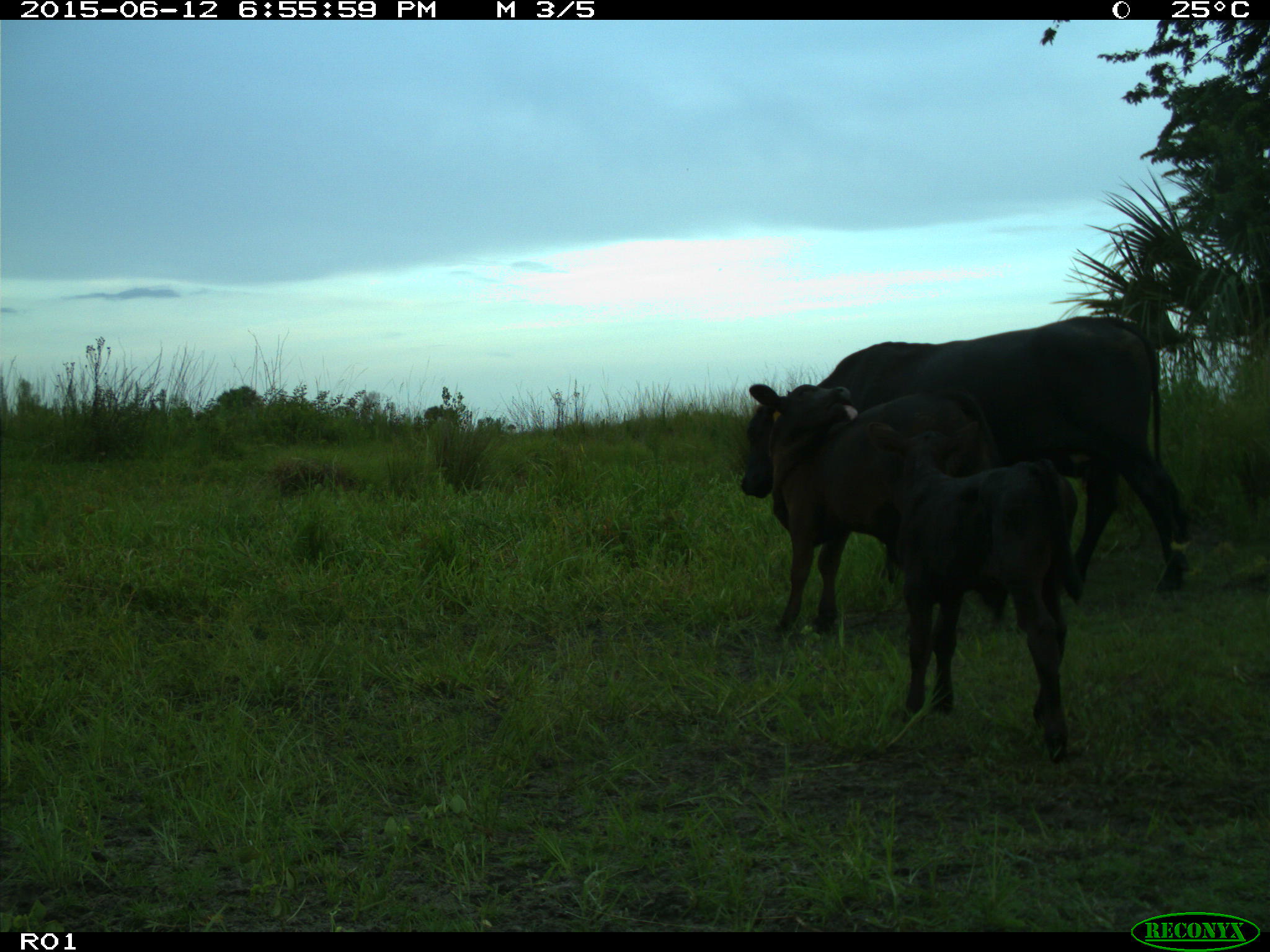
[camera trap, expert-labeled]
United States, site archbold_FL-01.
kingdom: Animalia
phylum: Chordata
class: Mammalia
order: Artiodactyla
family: Bovidae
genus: Bos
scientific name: Bos taurus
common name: domestic cow